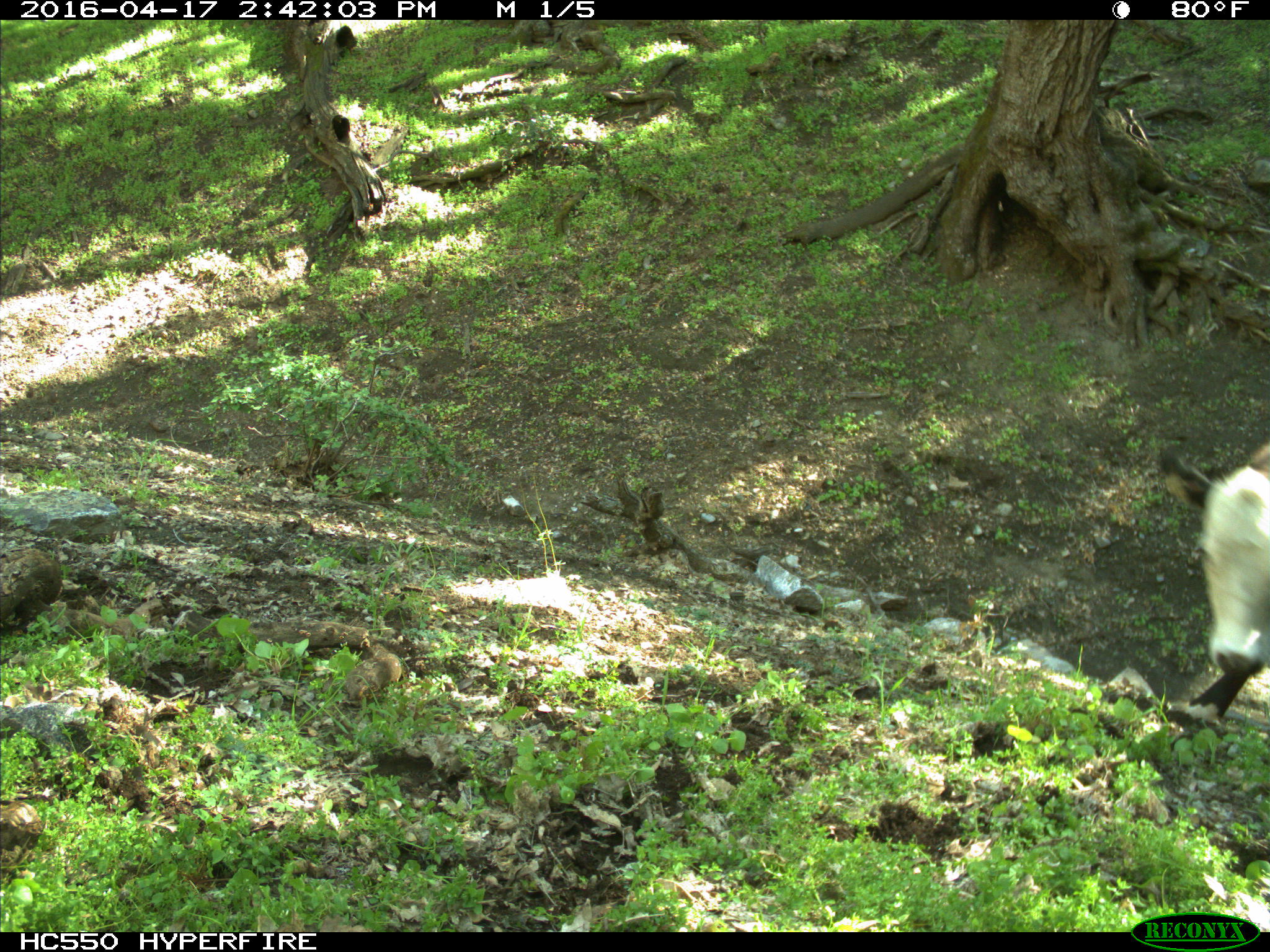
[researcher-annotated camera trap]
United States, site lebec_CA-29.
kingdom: Animalia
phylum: Chordata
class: Mammalia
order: Artiodactyla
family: Bovidae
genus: Bos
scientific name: Bos taurus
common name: domestic cow